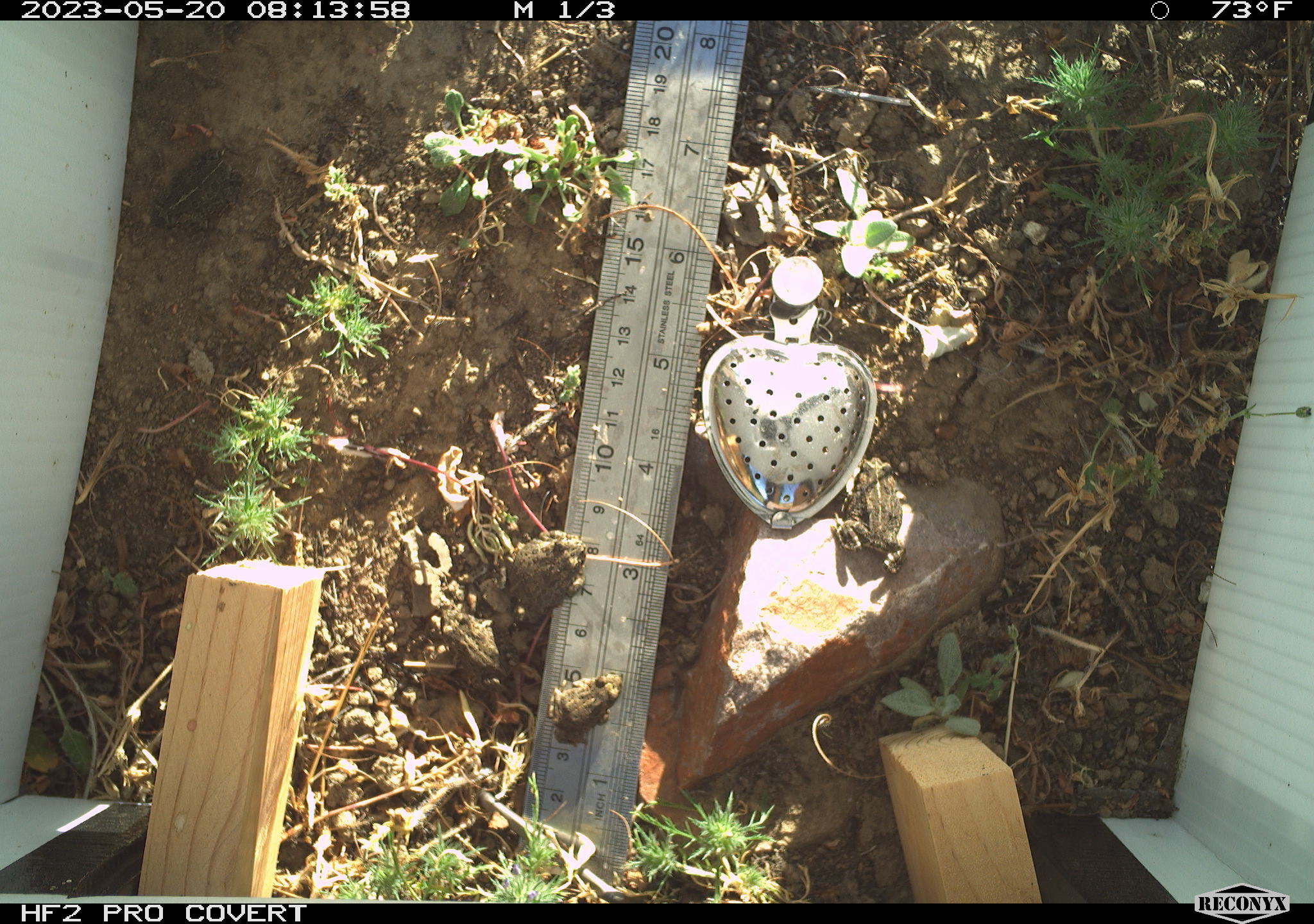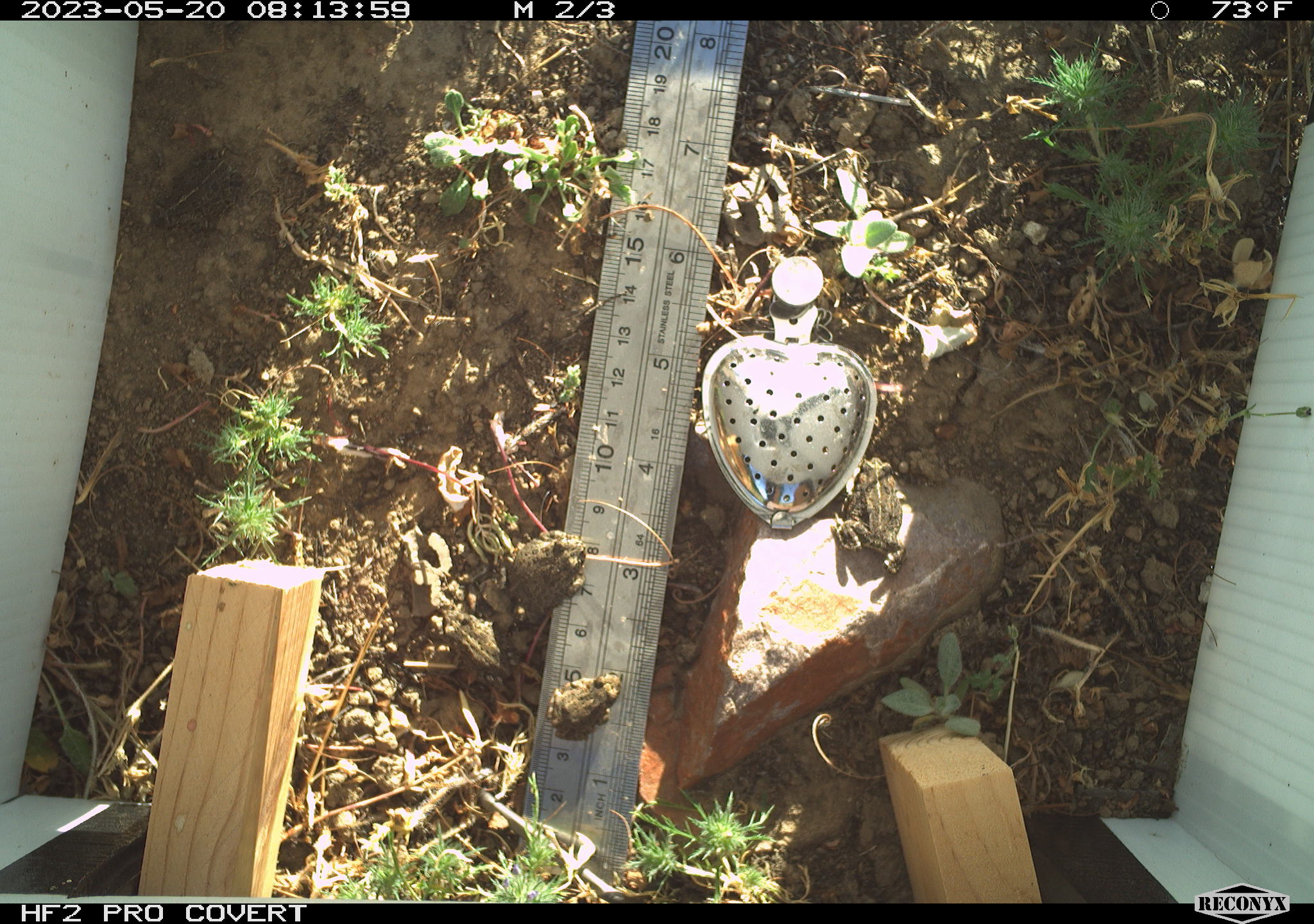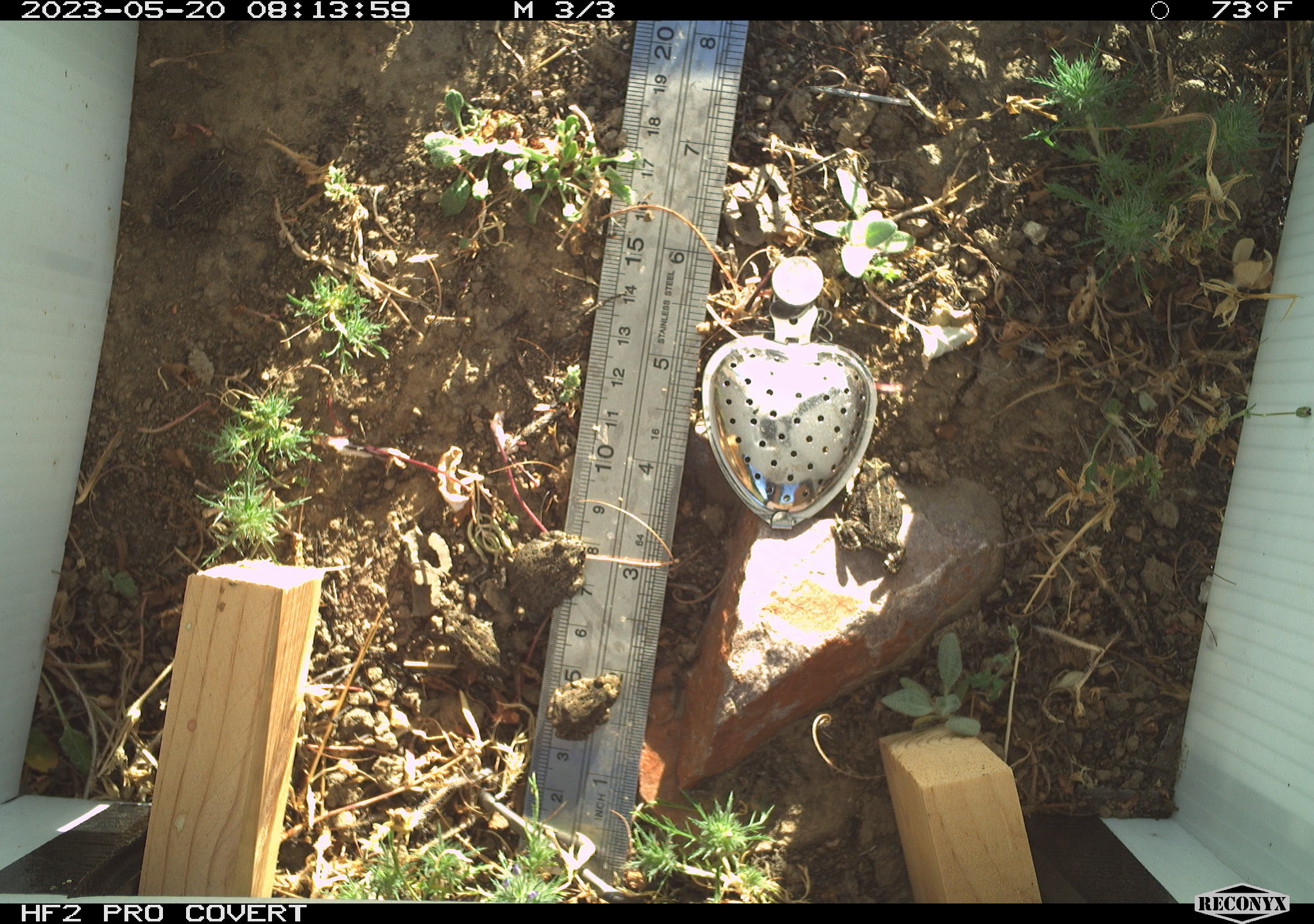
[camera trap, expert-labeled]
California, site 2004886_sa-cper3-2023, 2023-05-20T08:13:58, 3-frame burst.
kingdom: Animalia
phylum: Chordata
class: Amphibia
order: Anura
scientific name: Anura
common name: frogs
Frogs (Anura).